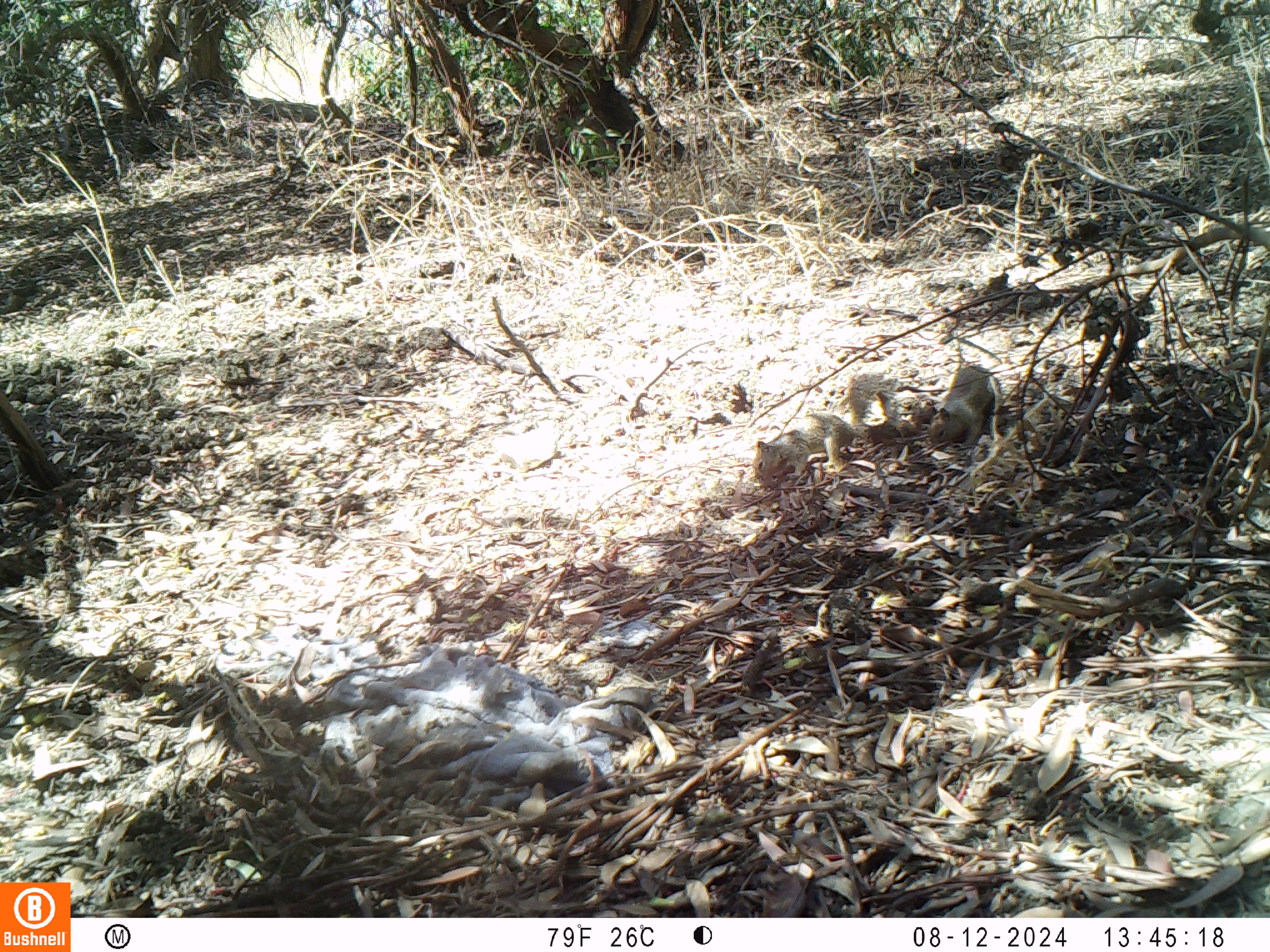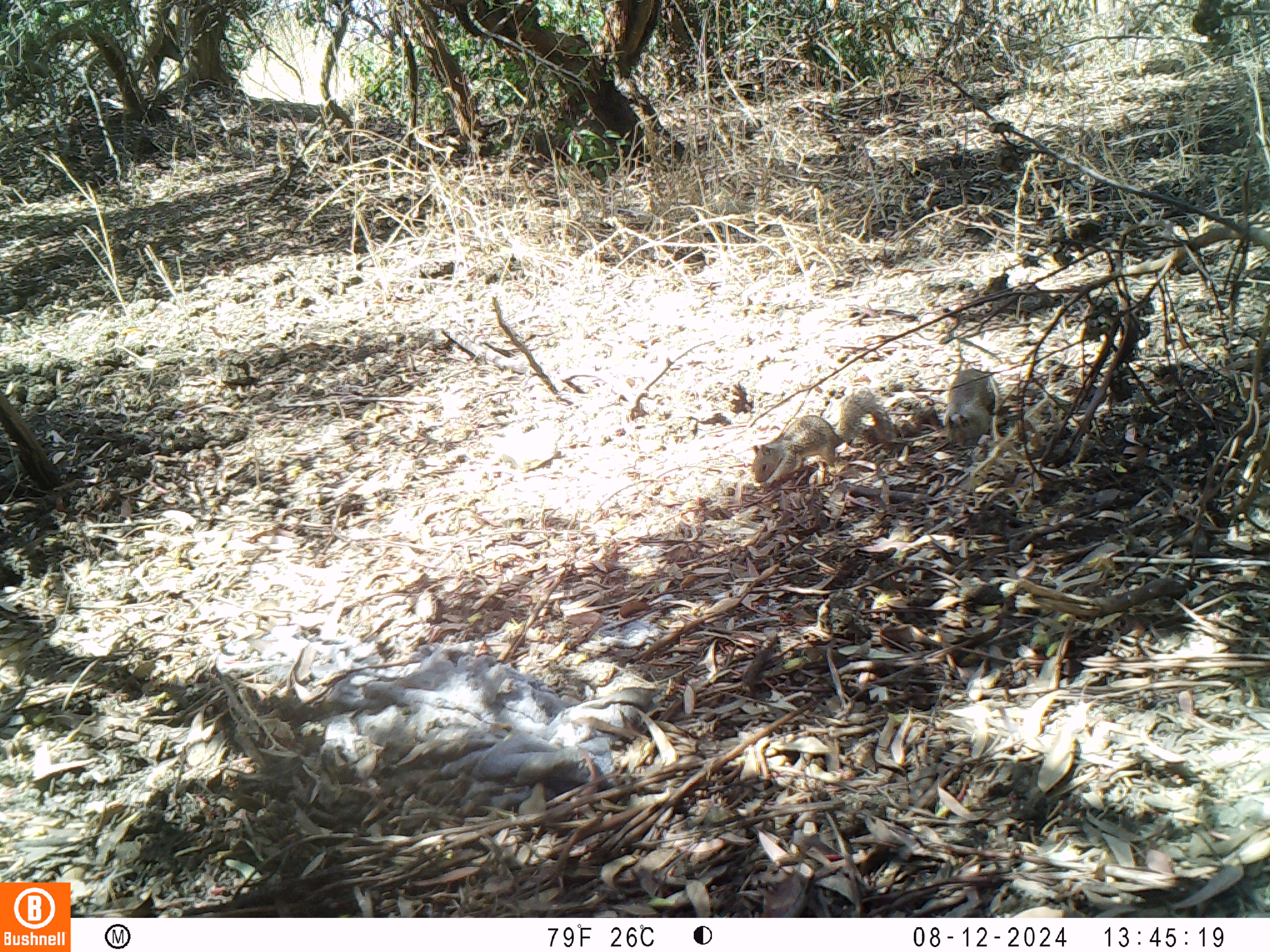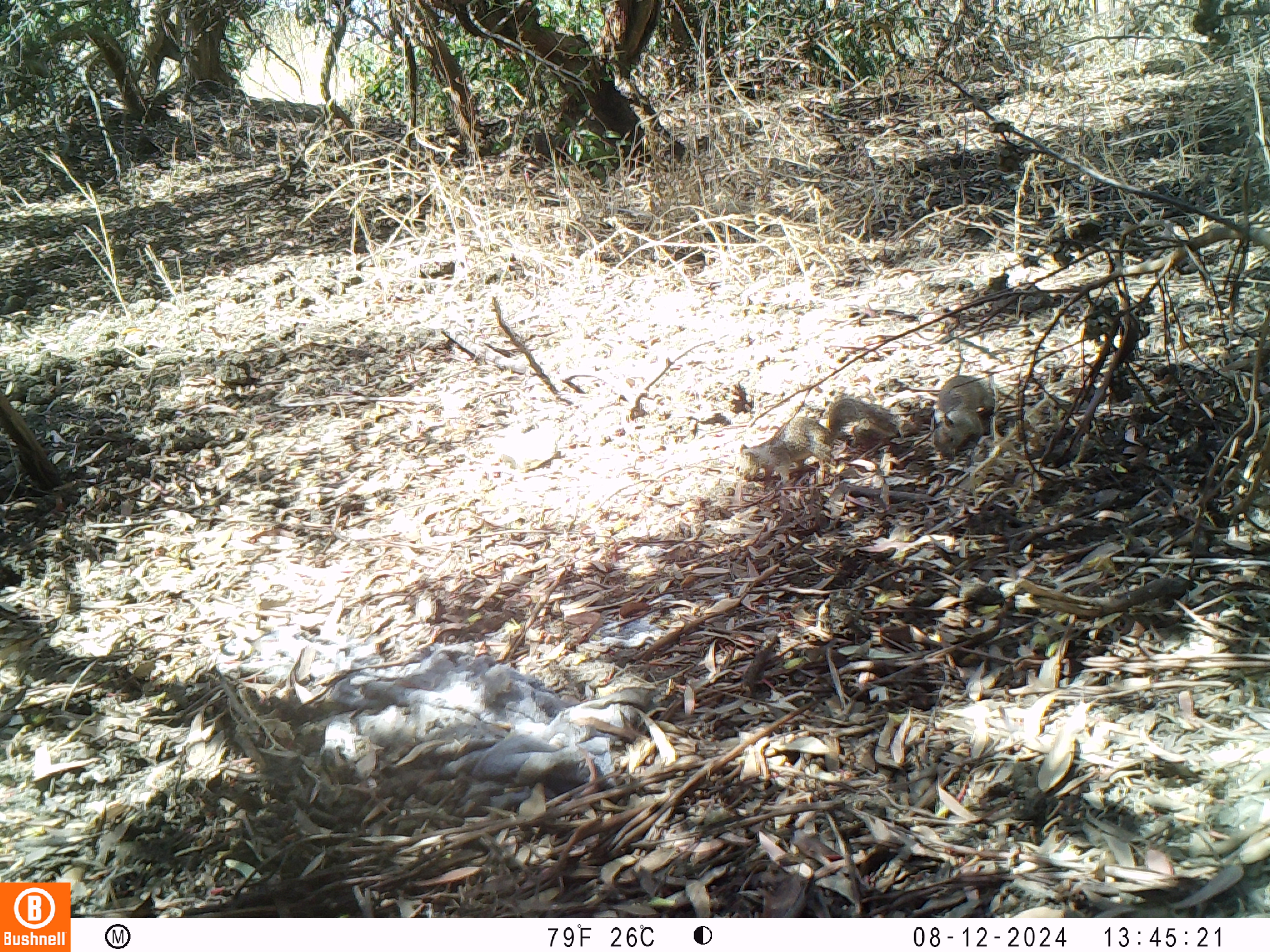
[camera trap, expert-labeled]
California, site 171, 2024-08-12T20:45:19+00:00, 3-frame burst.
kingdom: Animalia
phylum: Chordata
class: Mammalia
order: Rodentia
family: Sciuridae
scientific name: Sciuridae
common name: squirrel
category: unknown squirrel